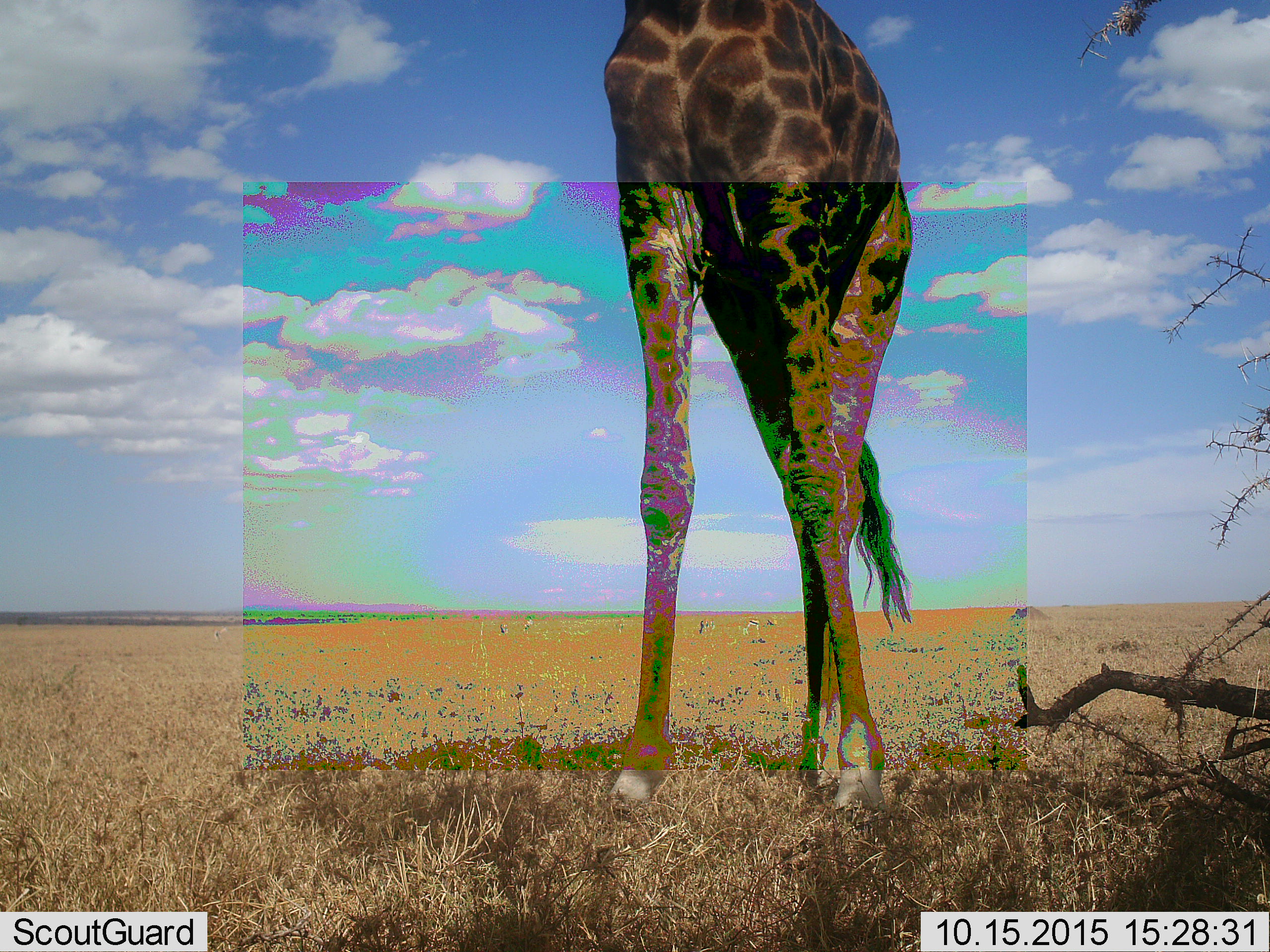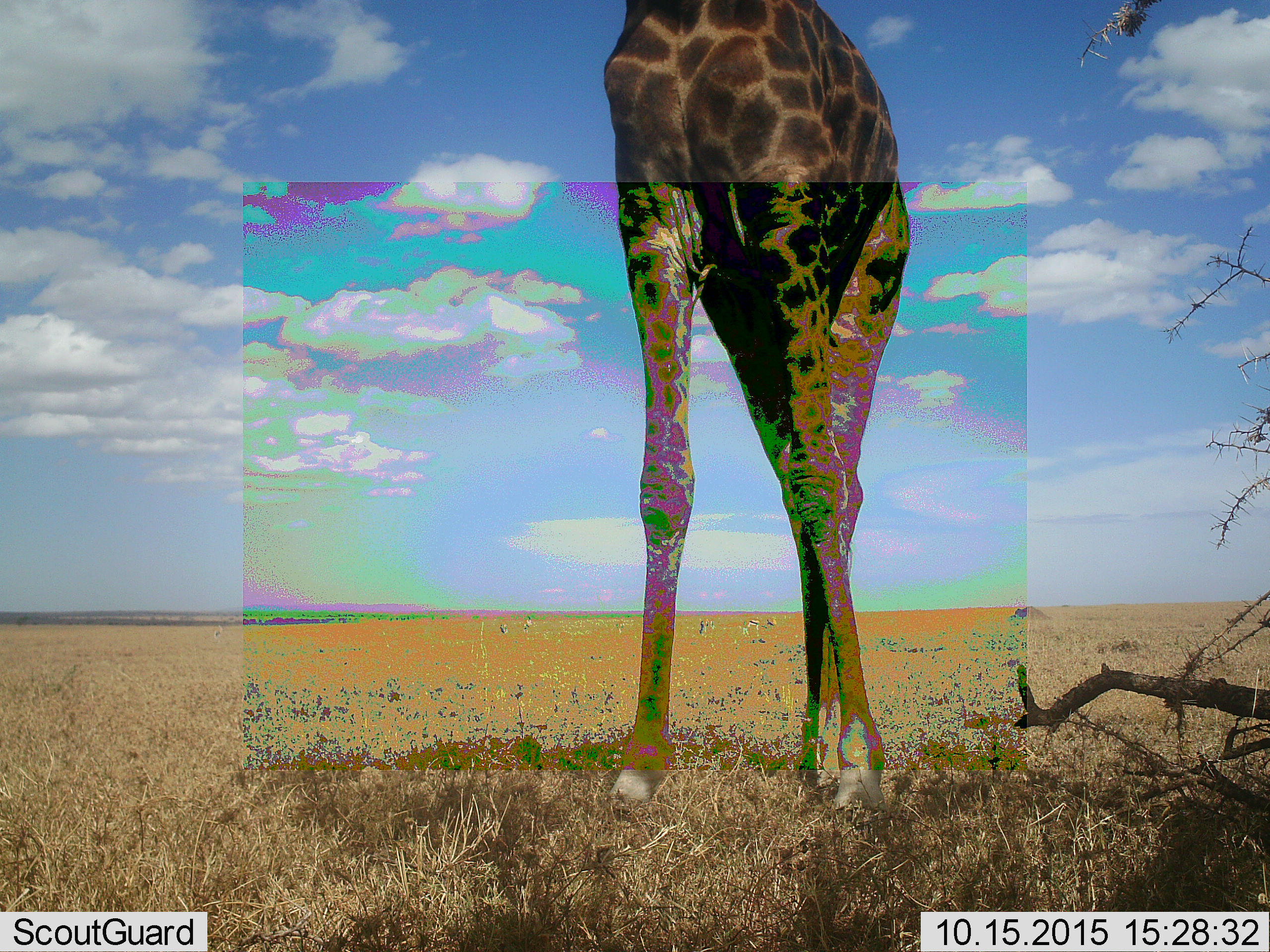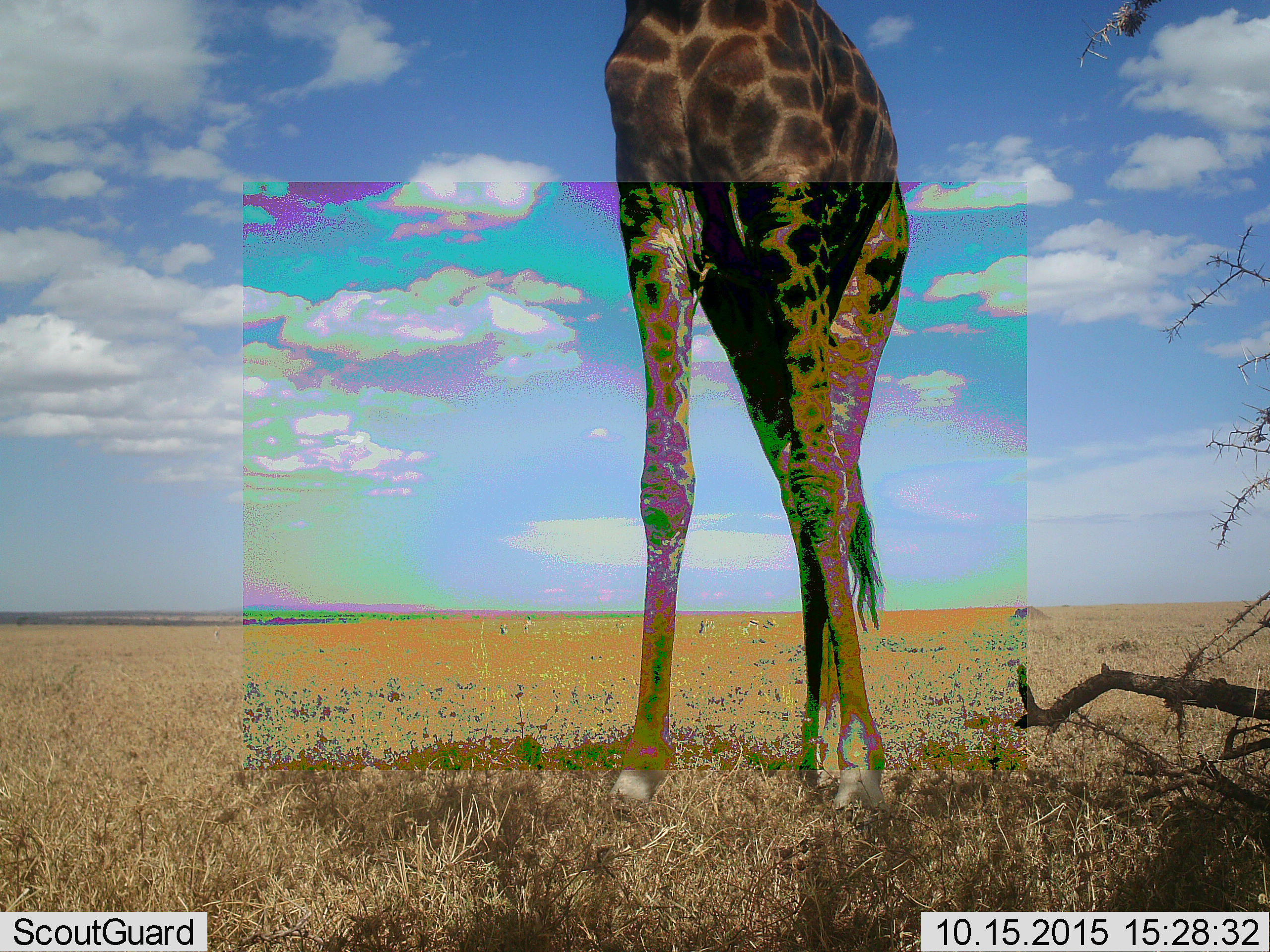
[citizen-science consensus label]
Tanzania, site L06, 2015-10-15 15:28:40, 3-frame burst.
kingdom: Animalia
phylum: Chordata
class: Mammalia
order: Artiodactyla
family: Giraffidae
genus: Giraffa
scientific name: Giraffa camelopardalis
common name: giraffe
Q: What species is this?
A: Giraffe (Giraffa camelopardalis).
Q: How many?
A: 1.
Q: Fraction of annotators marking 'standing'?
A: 100%.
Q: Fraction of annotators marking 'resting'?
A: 0%.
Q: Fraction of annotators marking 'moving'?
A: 0%.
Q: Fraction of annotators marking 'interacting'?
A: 0%.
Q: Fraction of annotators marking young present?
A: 0%.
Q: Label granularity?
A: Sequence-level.